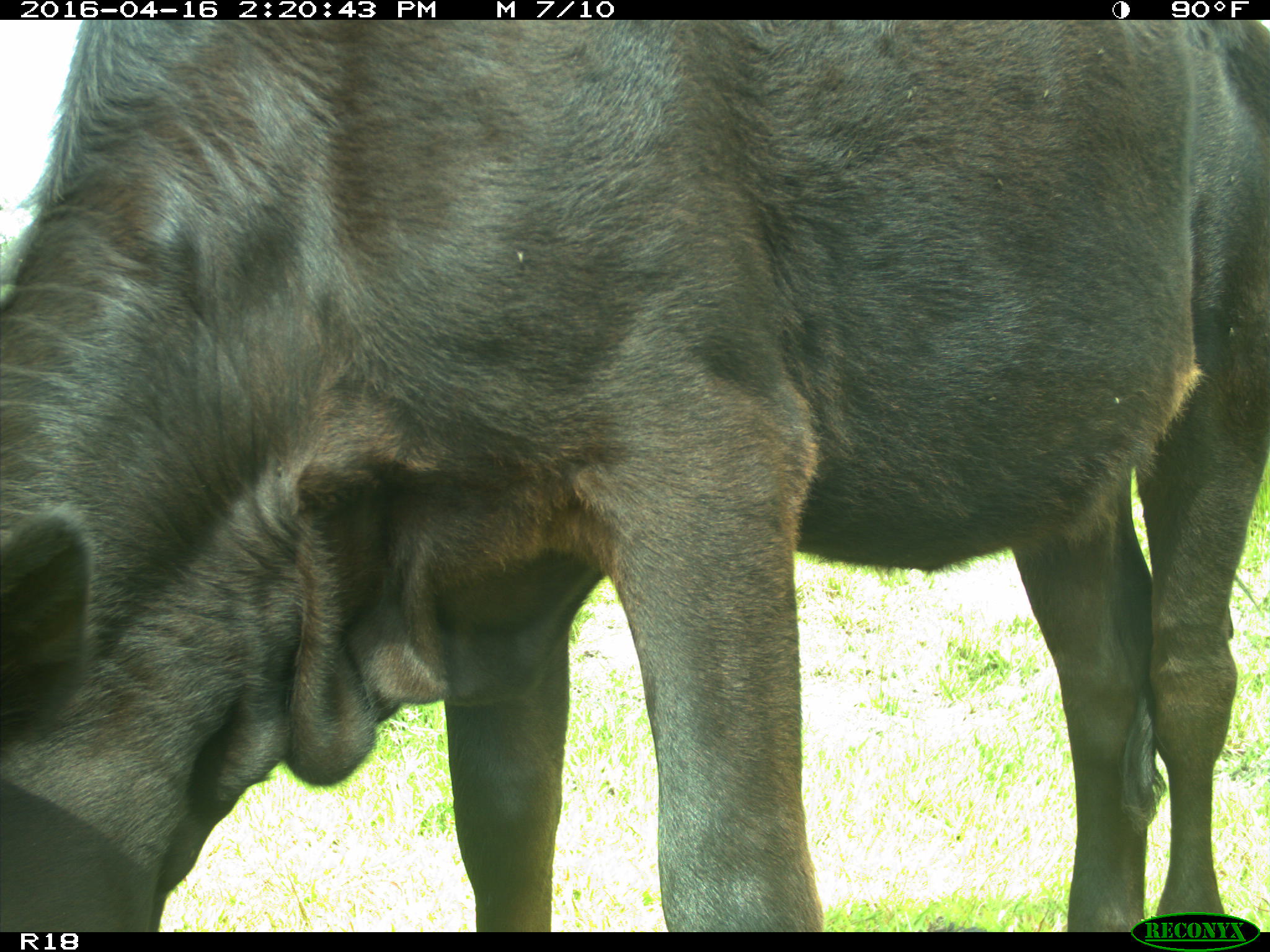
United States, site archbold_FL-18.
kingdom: Animalia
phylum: Chordata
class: Mammalia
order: Artiodactyla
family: Bovidae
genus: Bos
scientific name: Bos taurus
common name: domestic cow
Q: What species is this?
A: Bos taurus (domestic cow).